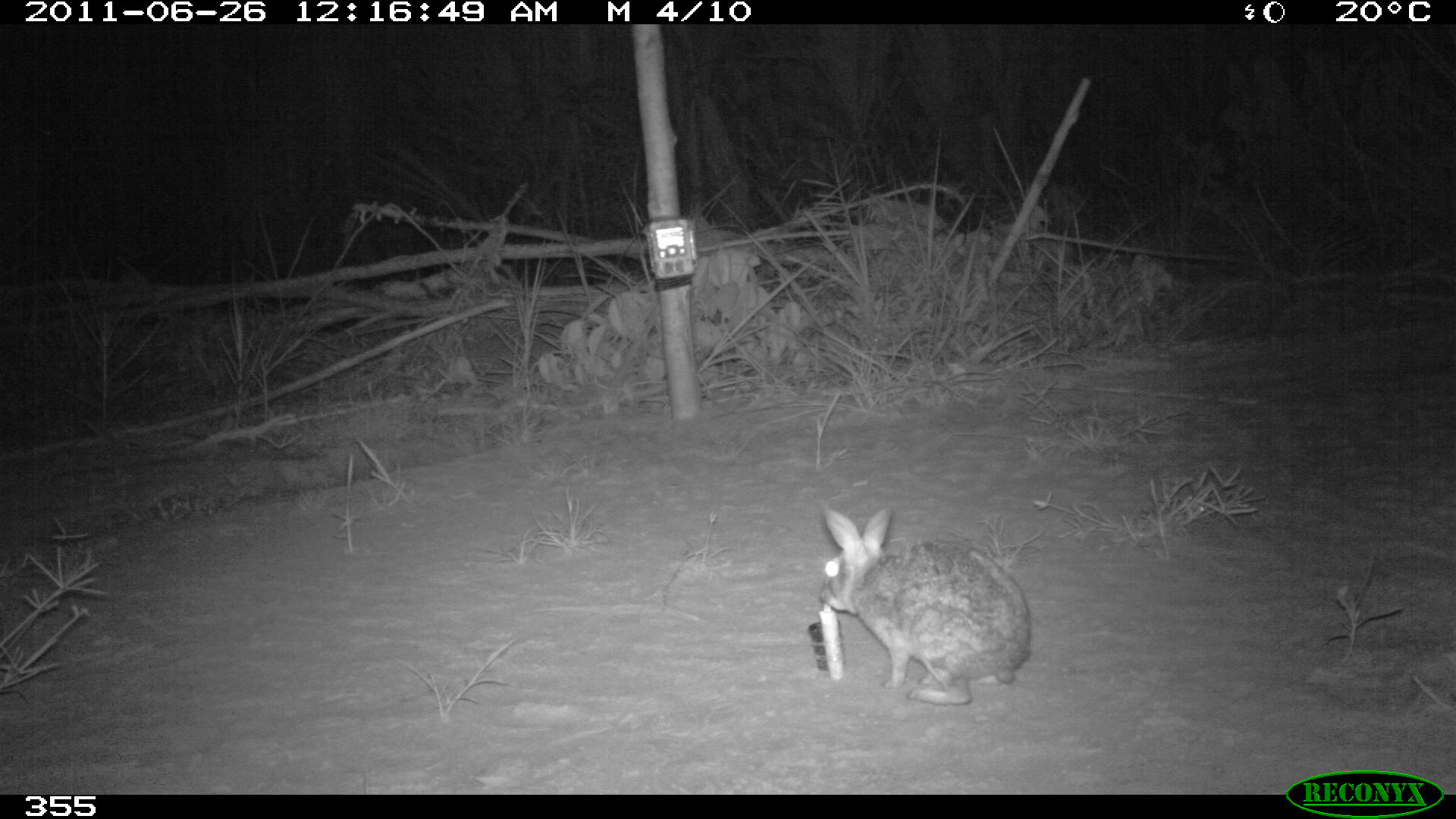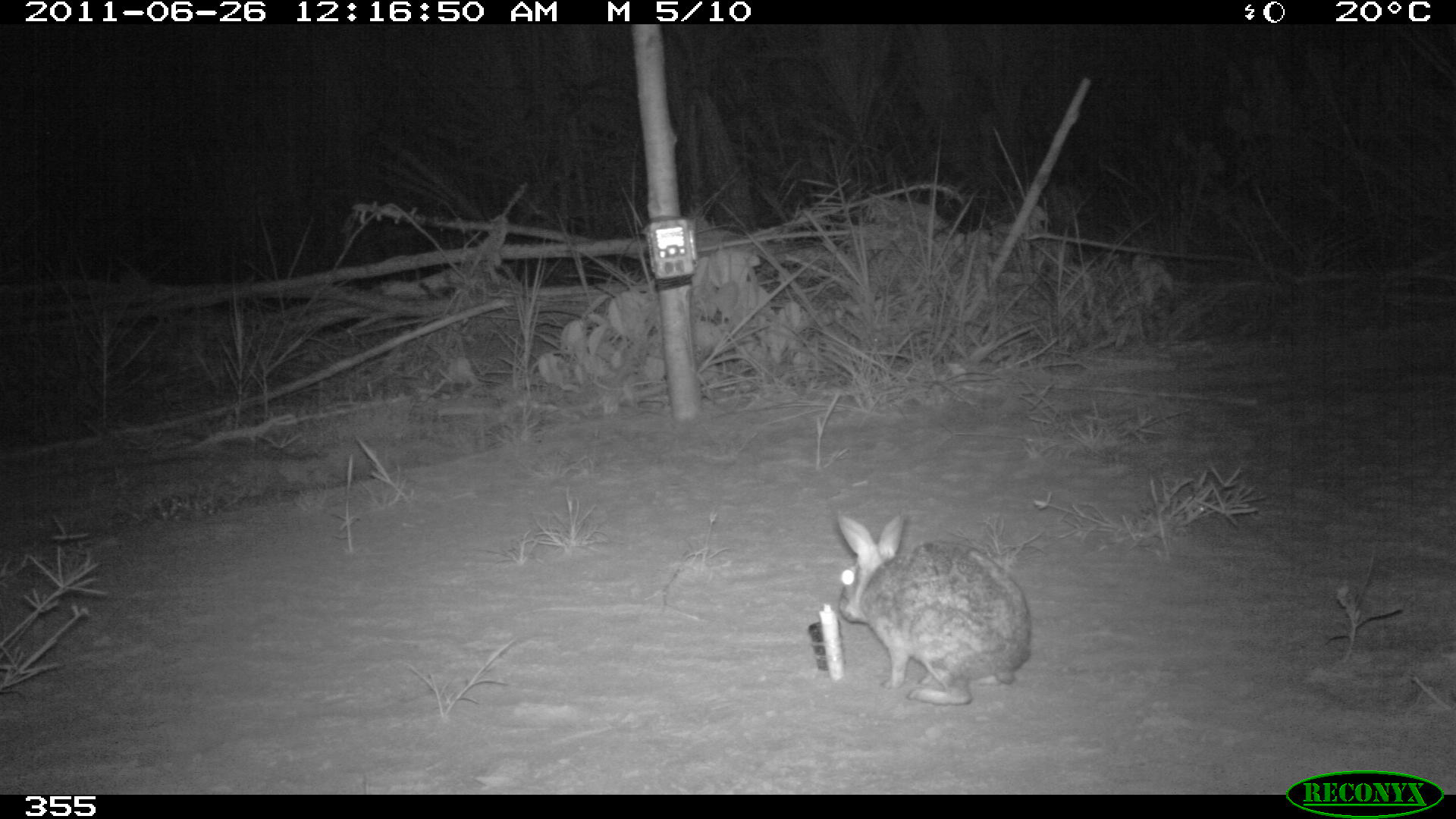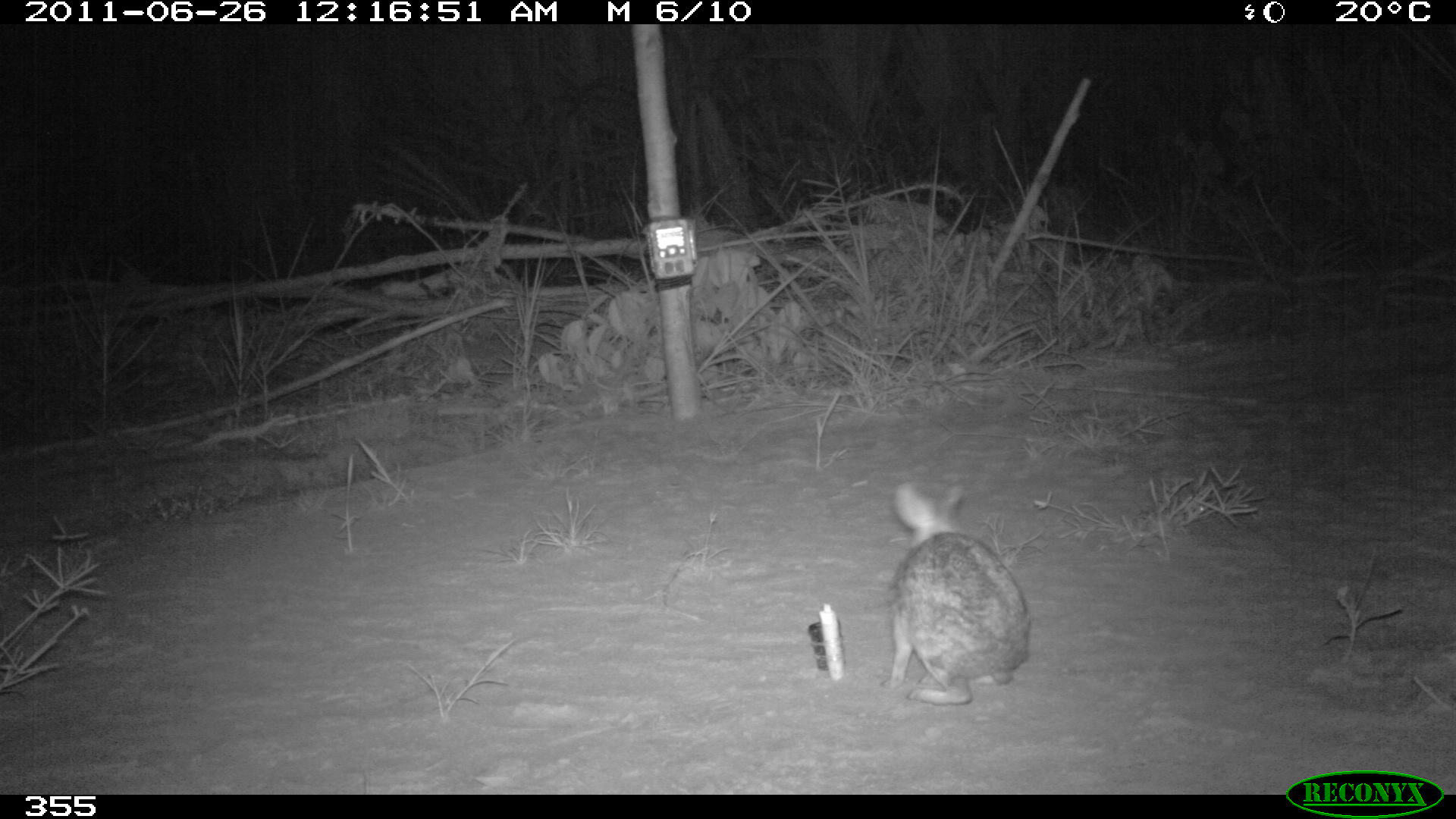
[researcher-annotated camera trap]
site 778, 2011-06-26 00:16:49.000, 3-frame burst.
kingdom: Animalia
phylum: Chordata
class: Mammalia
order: Lagomorpha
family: Leporidae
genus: Sylvilagus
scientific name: Sylvilagus brasiliensis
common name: tapeti